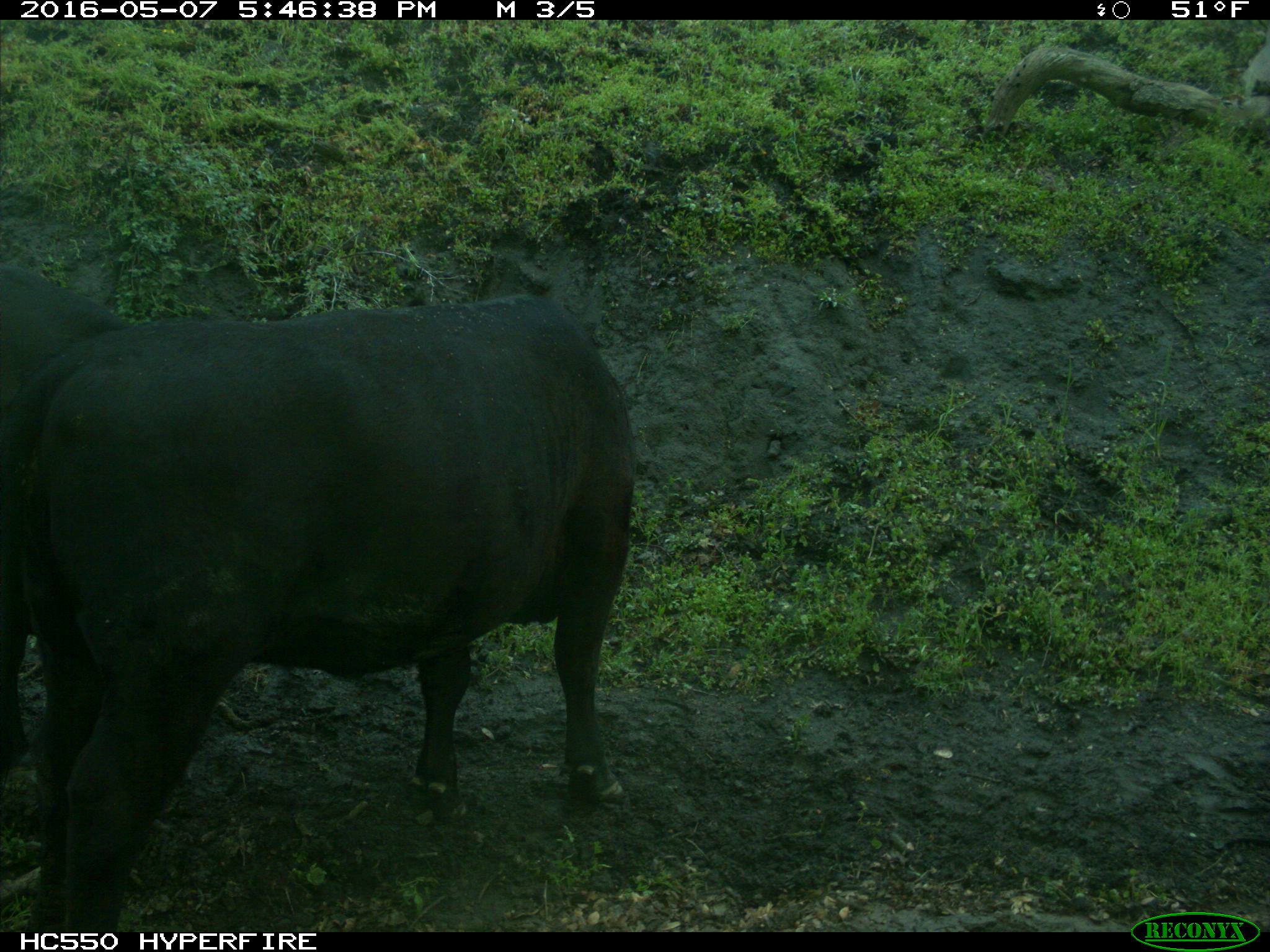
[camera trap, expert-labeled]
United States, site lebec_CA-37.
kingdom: Animalia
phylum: Chordata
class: Mammalia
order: Artiodactyla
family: Bovidae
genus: Bos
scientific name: Bos taurus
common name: domestic cow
Bos taurus (domestic cow).